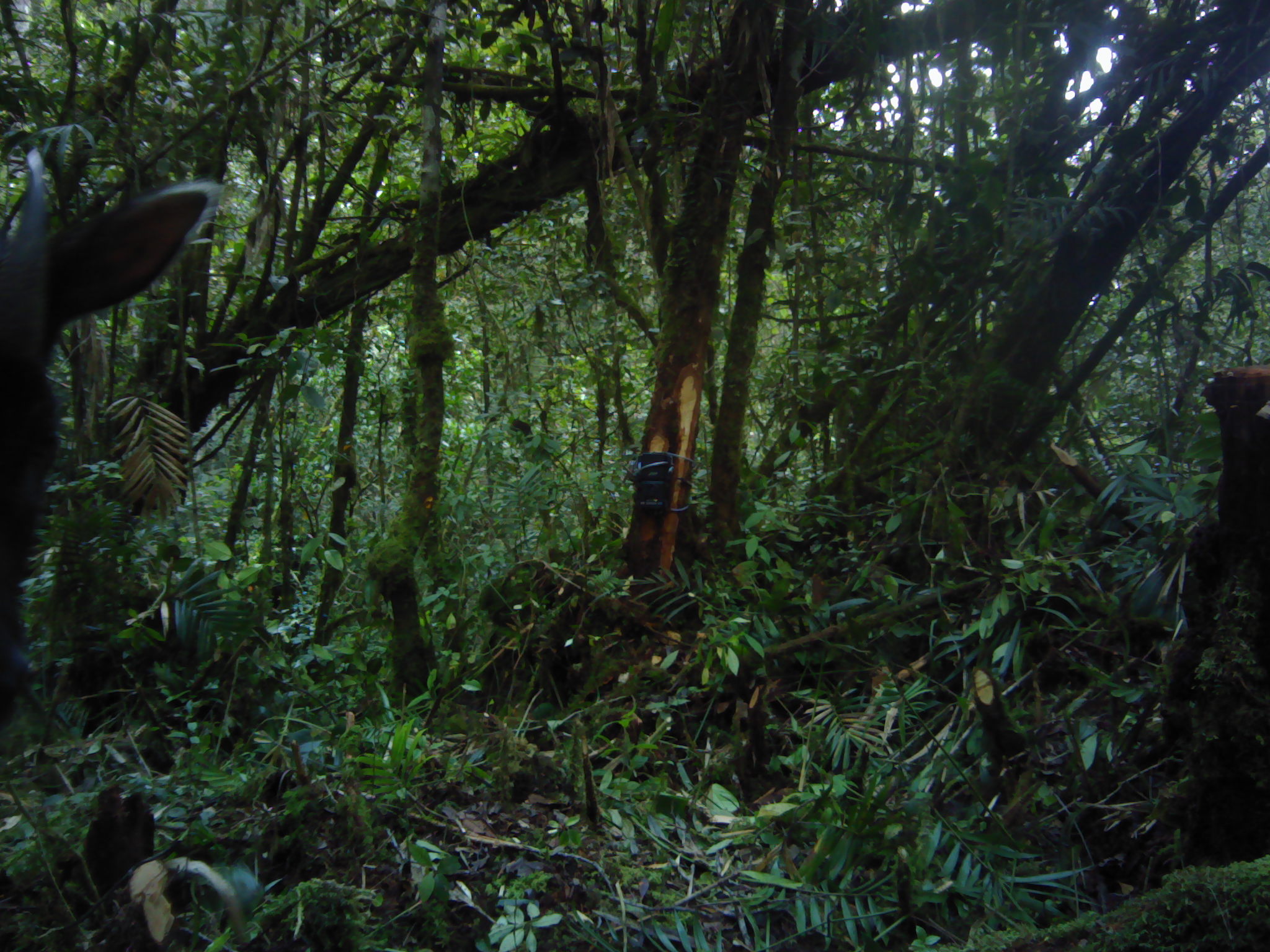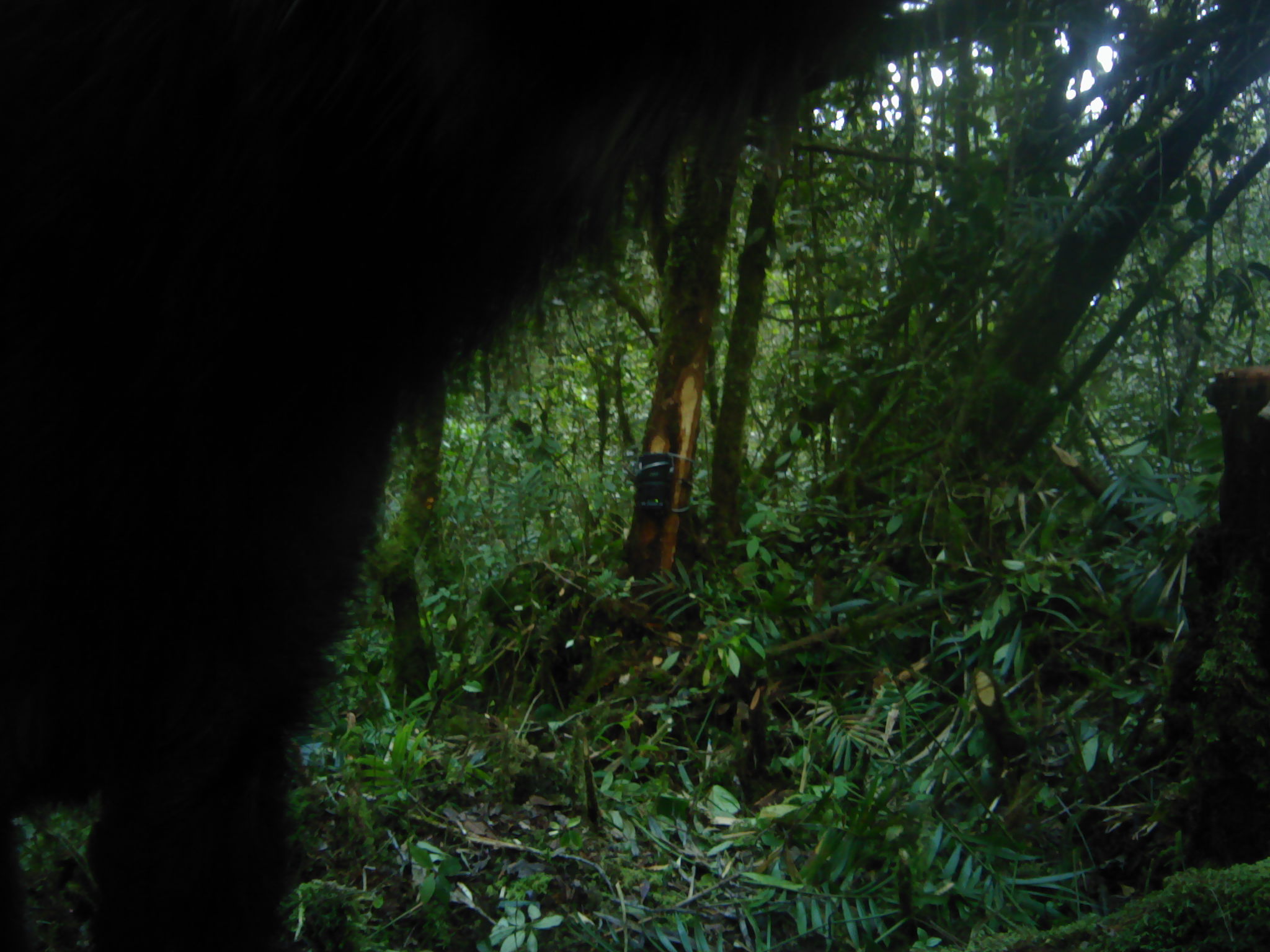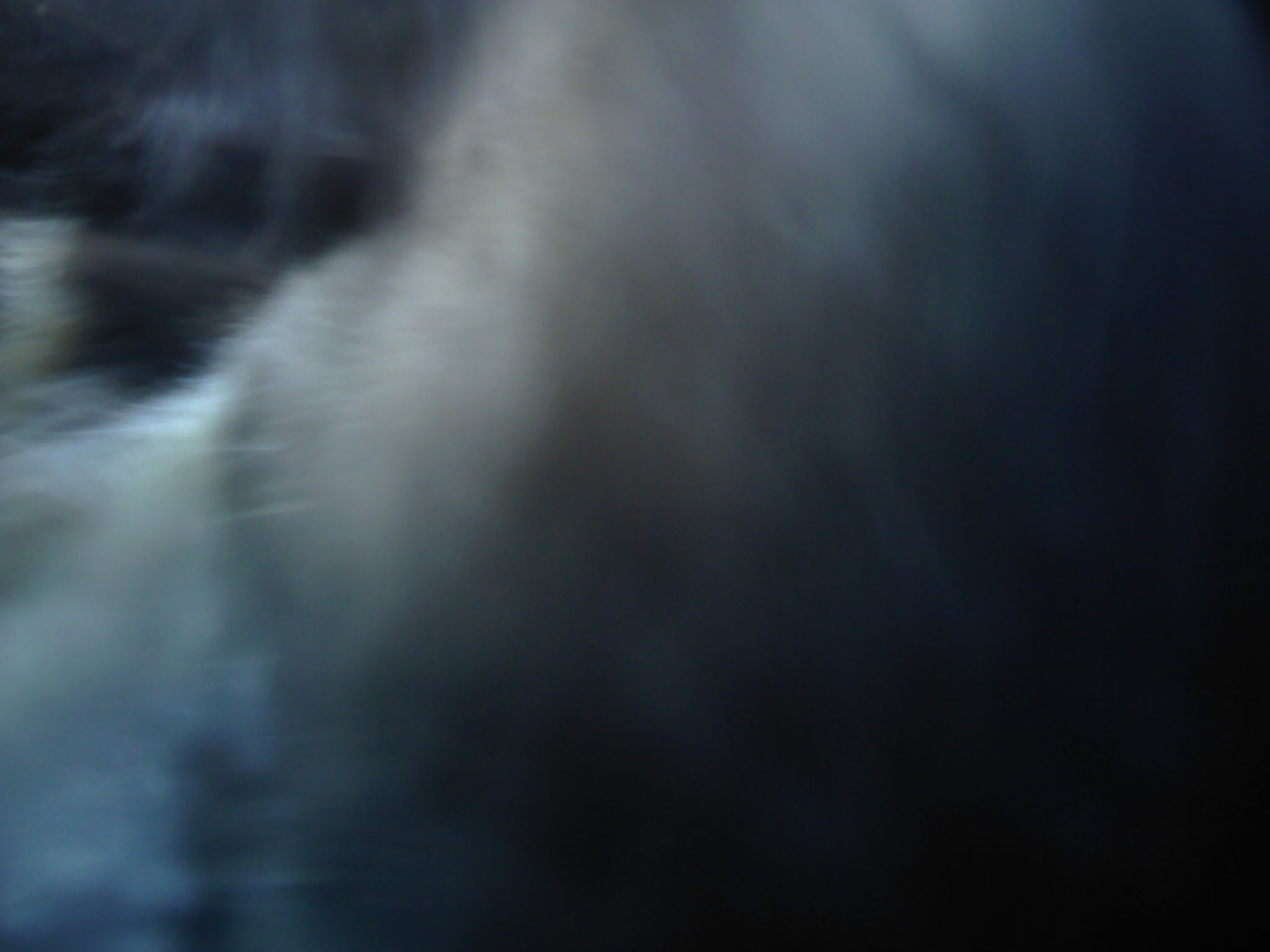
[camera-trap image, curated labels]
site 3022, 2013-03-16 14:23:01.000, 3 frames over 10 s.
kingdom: Animalia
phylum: Chordata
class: Mammalia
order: Artiodactyla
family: Bovidae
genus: Capricornis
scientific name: Capricornis sumatraensis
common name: southern serow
Capricornis sumatraensis (southern serow), count 1.